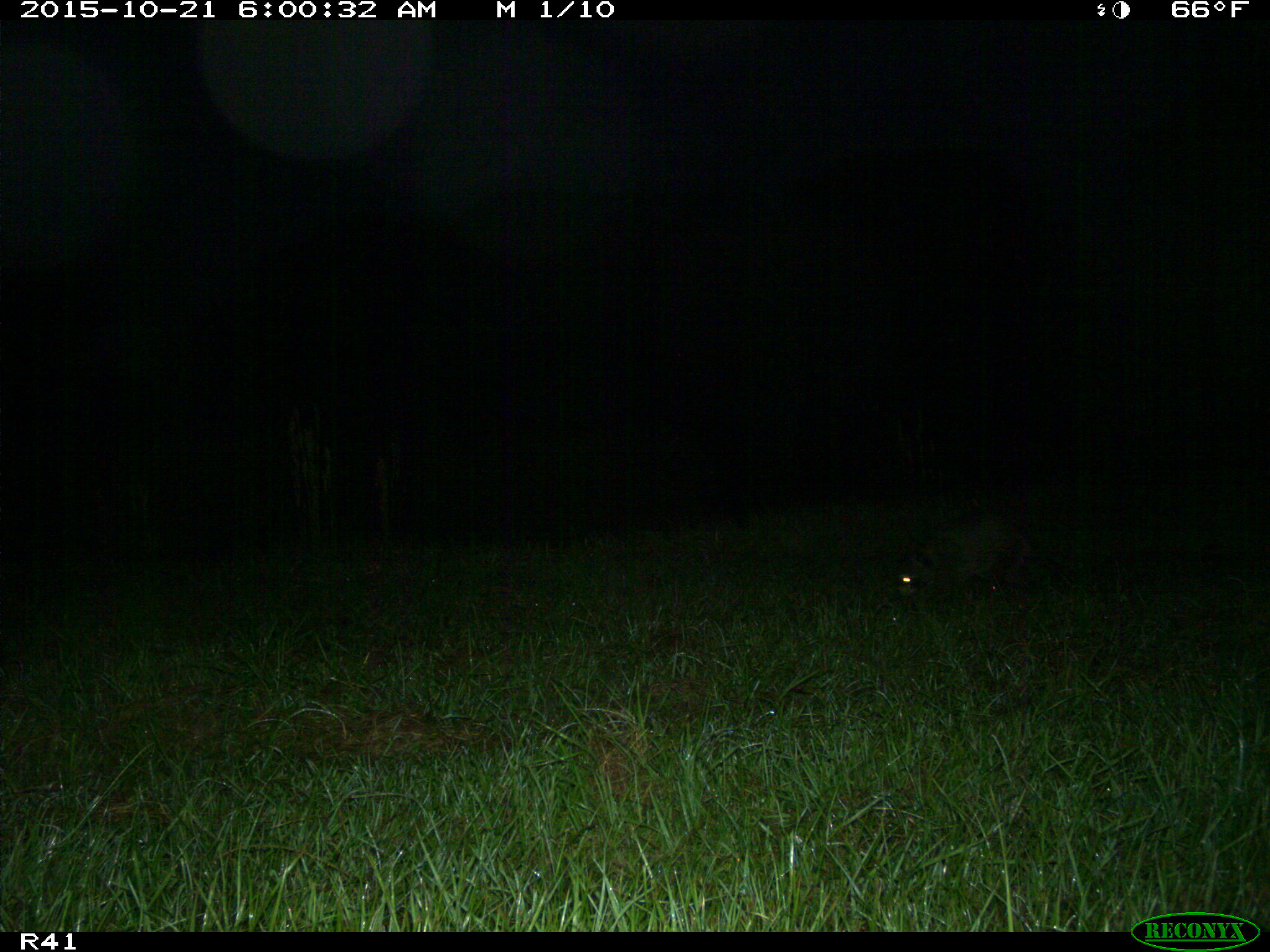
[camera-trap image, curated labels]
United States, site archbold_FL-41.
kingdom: Animalia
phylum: Chordata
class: Mammalia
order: Carnivora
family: Procyonidae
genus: Procyon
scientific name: Procyon lotor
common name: common raccoon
Procyon lotor (common raccoon).